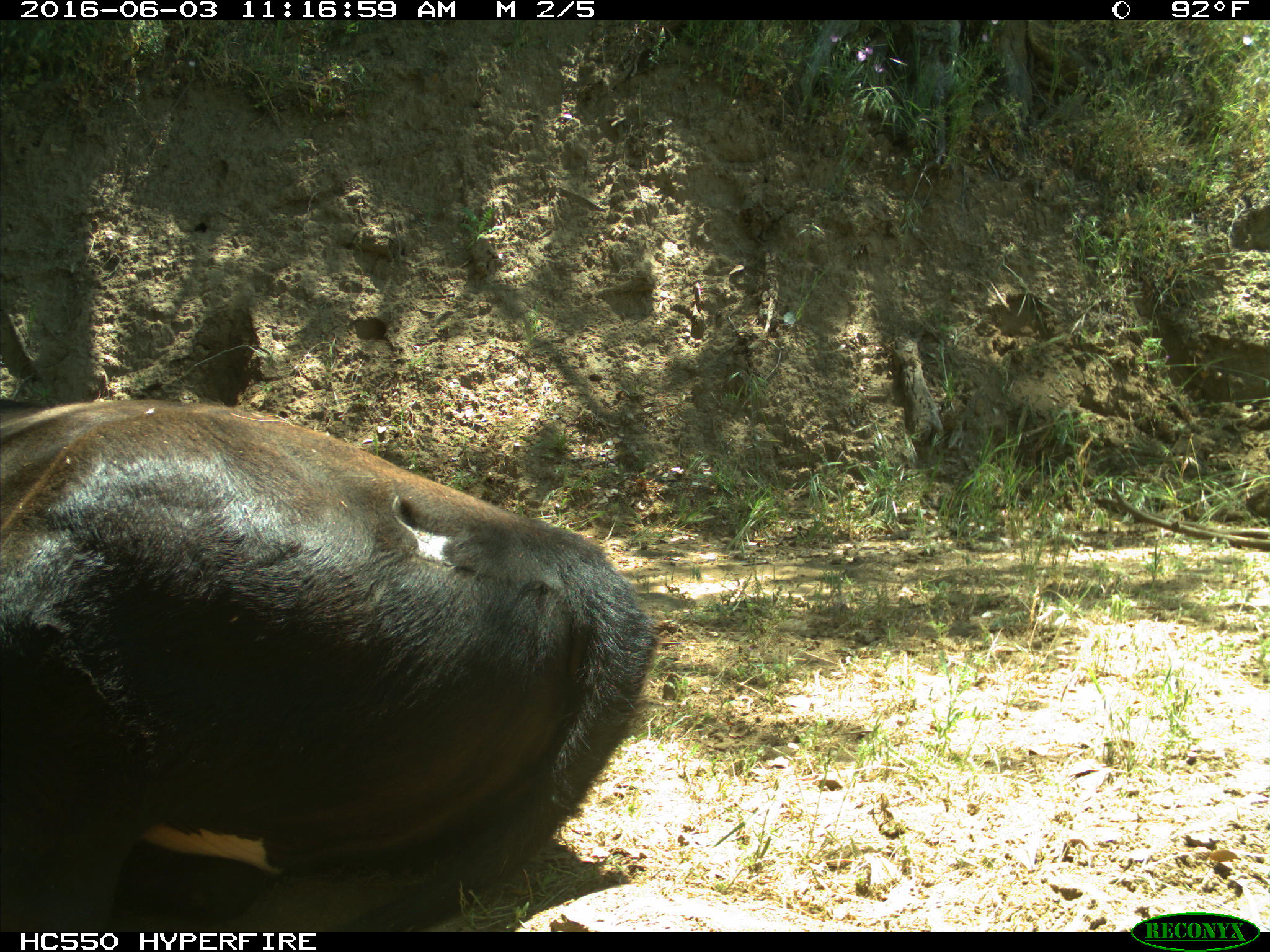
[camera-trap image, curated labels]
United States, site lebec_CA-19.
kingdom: Animalia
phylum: Chordata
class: Mammalia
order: Artiodactyla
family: Bovidae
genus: Bos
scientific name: Bos taurus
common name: domestic cow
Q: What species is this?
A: Bos taurus (domestic cow).